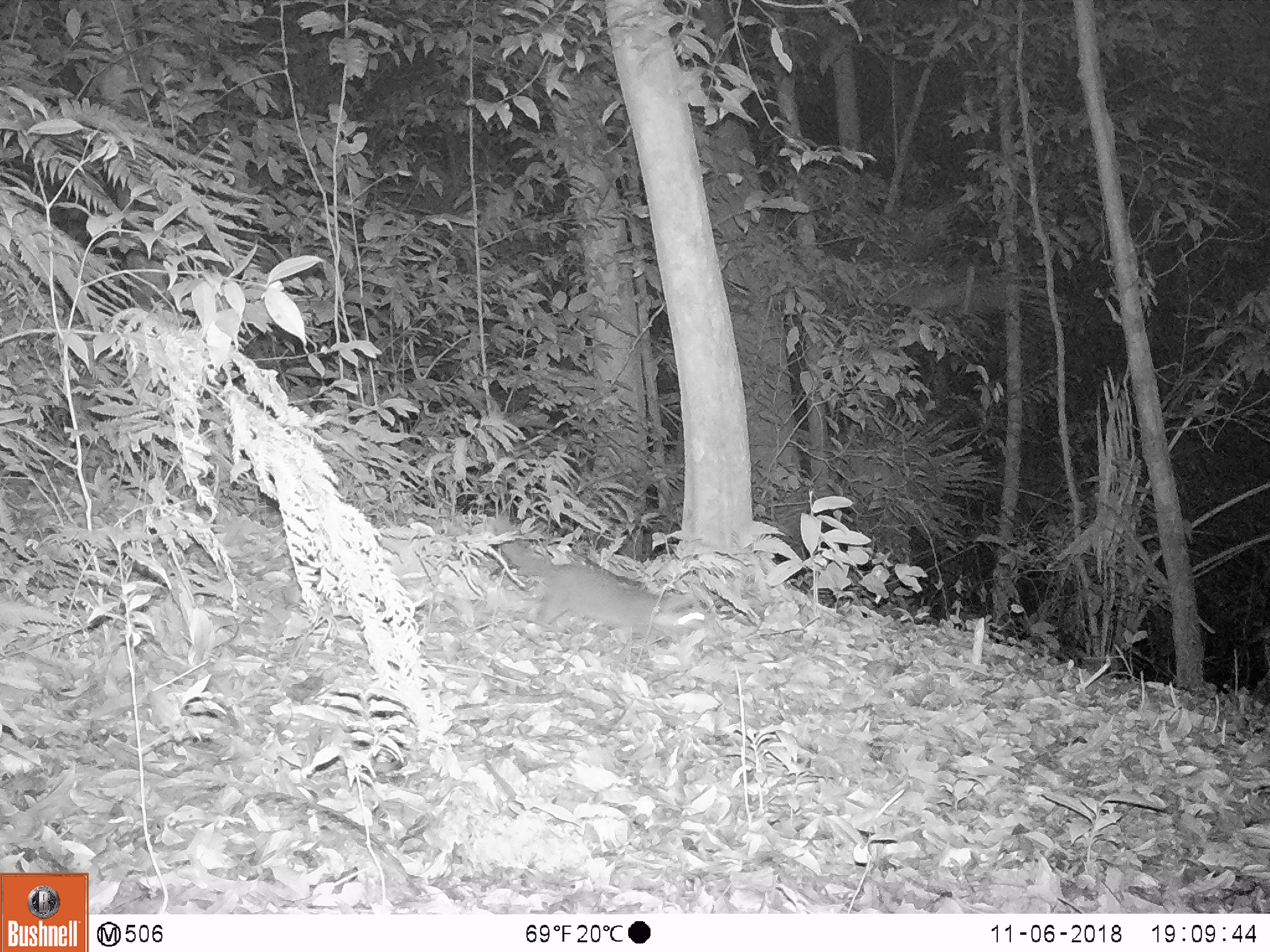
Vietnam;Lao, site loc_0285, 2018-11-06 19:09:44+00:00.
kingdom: Animalia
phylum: Chordata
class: Mammalia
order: Carnivora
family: Mustelidae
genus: Melogale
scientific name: Melogale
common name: ferret badger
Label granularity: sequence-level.